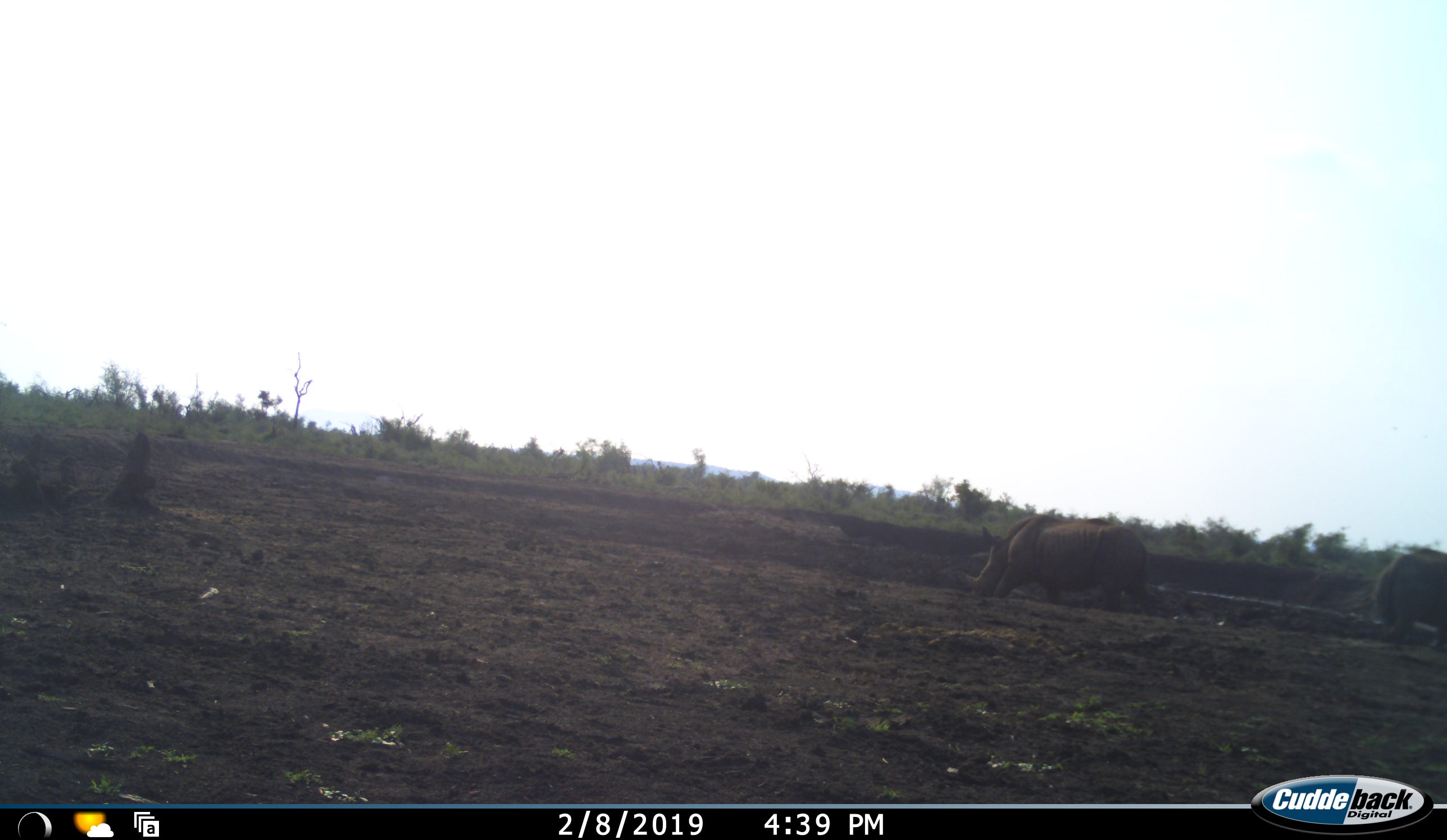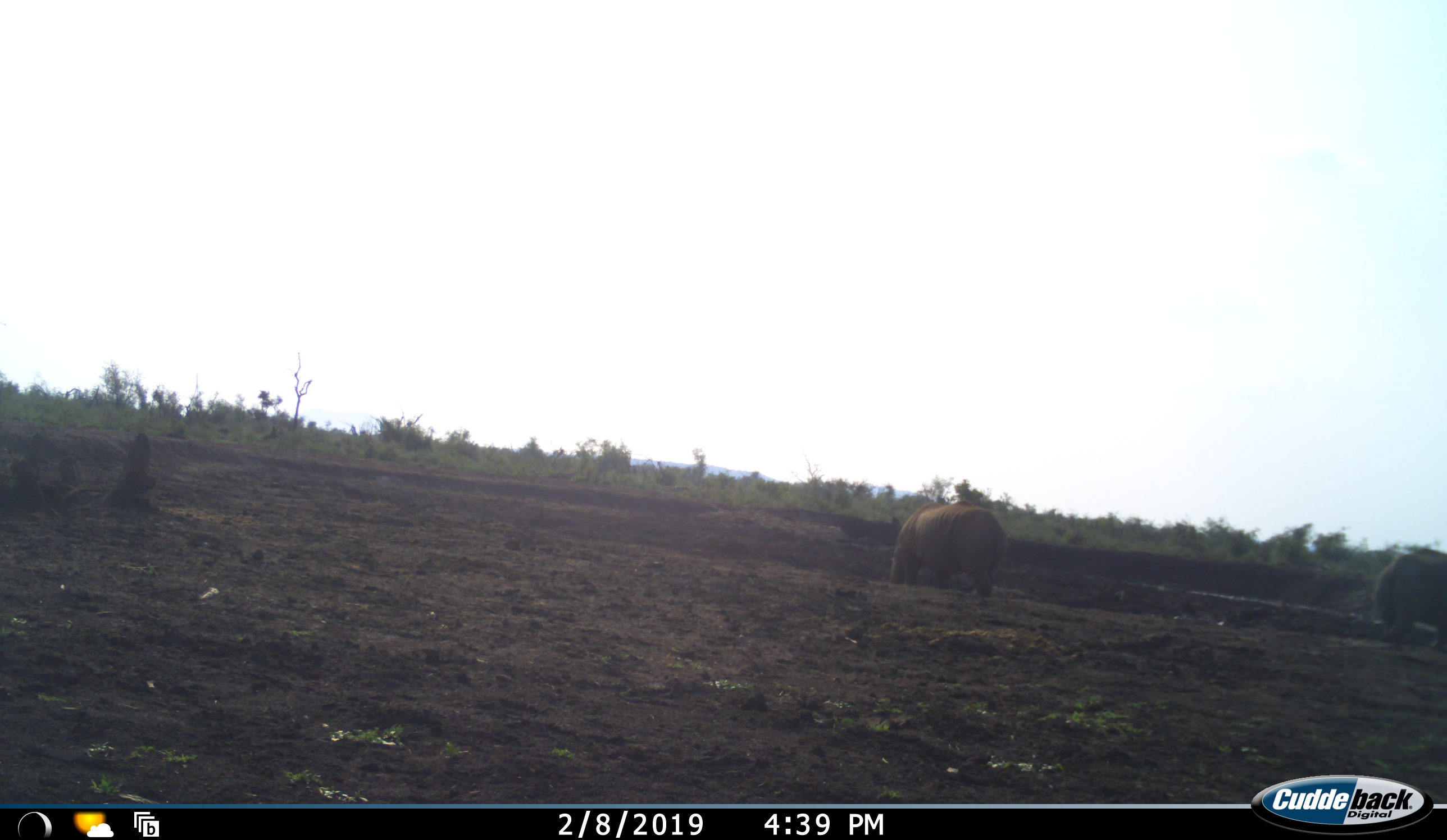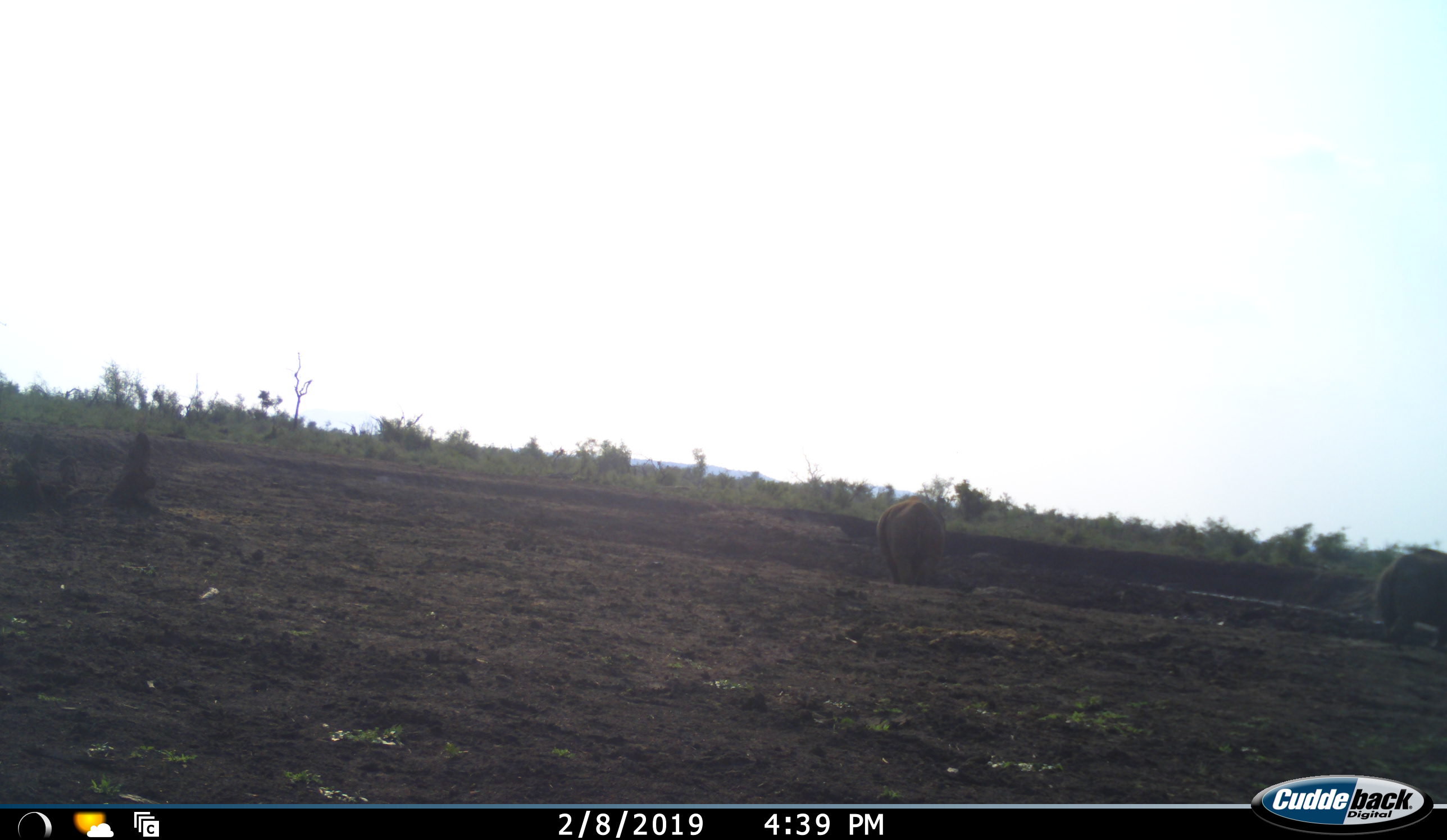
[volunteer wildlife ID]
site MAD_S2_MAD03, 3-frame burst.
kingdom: Animalia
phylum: Chordata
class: Mammalia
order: Perissodactyla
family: Rhinocerotidae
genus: Diceros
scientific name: Diceros bicornis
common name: black rhinoceros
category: rhinocerosblack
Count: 2.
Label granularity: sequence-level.